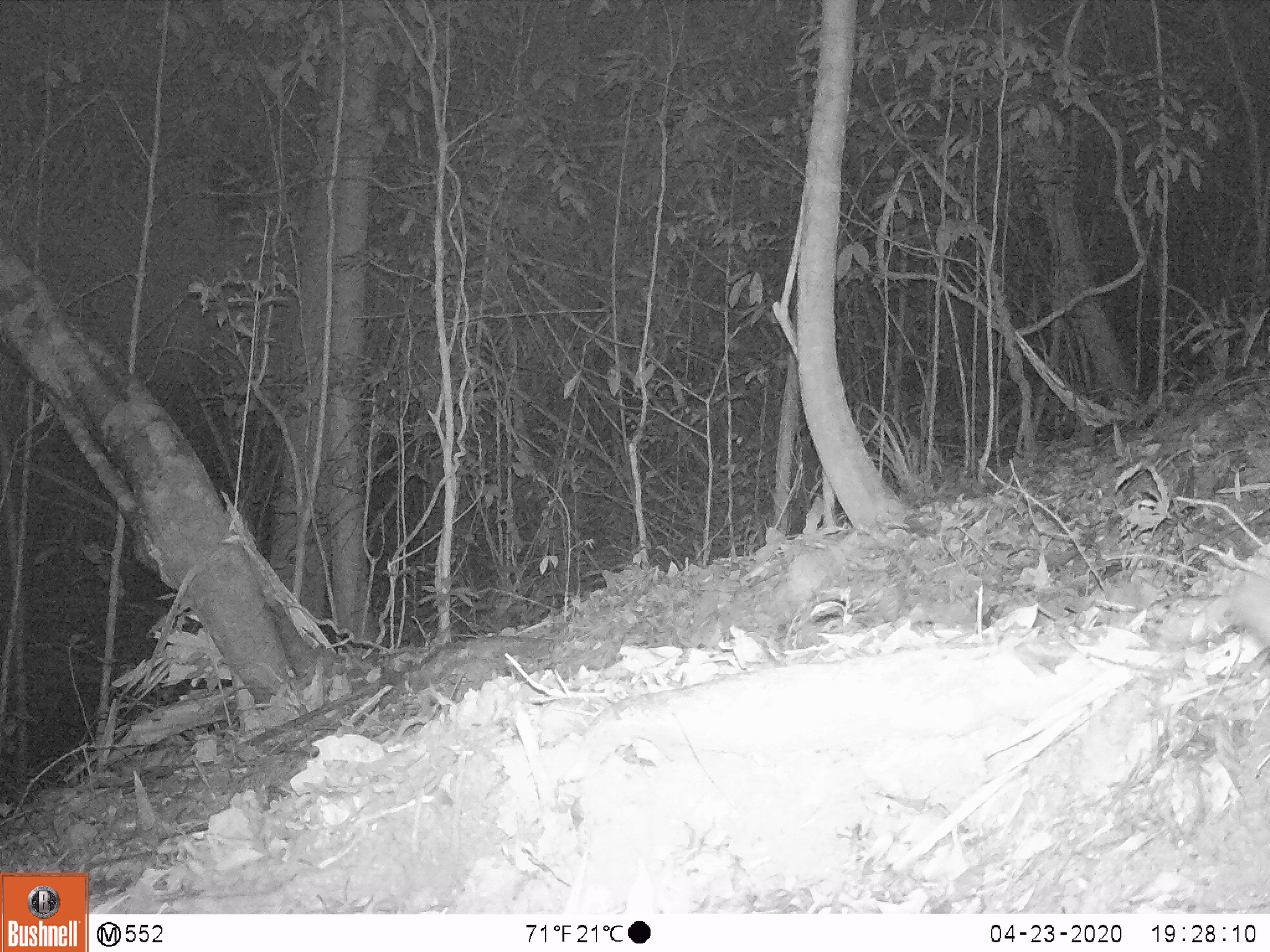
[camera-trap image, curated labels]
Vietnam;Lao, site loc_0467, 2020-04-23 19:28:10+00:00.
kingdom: Animalia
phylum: Chordata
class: Mammalia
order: Carnivora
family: Mustelidae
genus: Melogale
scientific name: Melogale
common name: ferret badger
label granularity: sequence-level